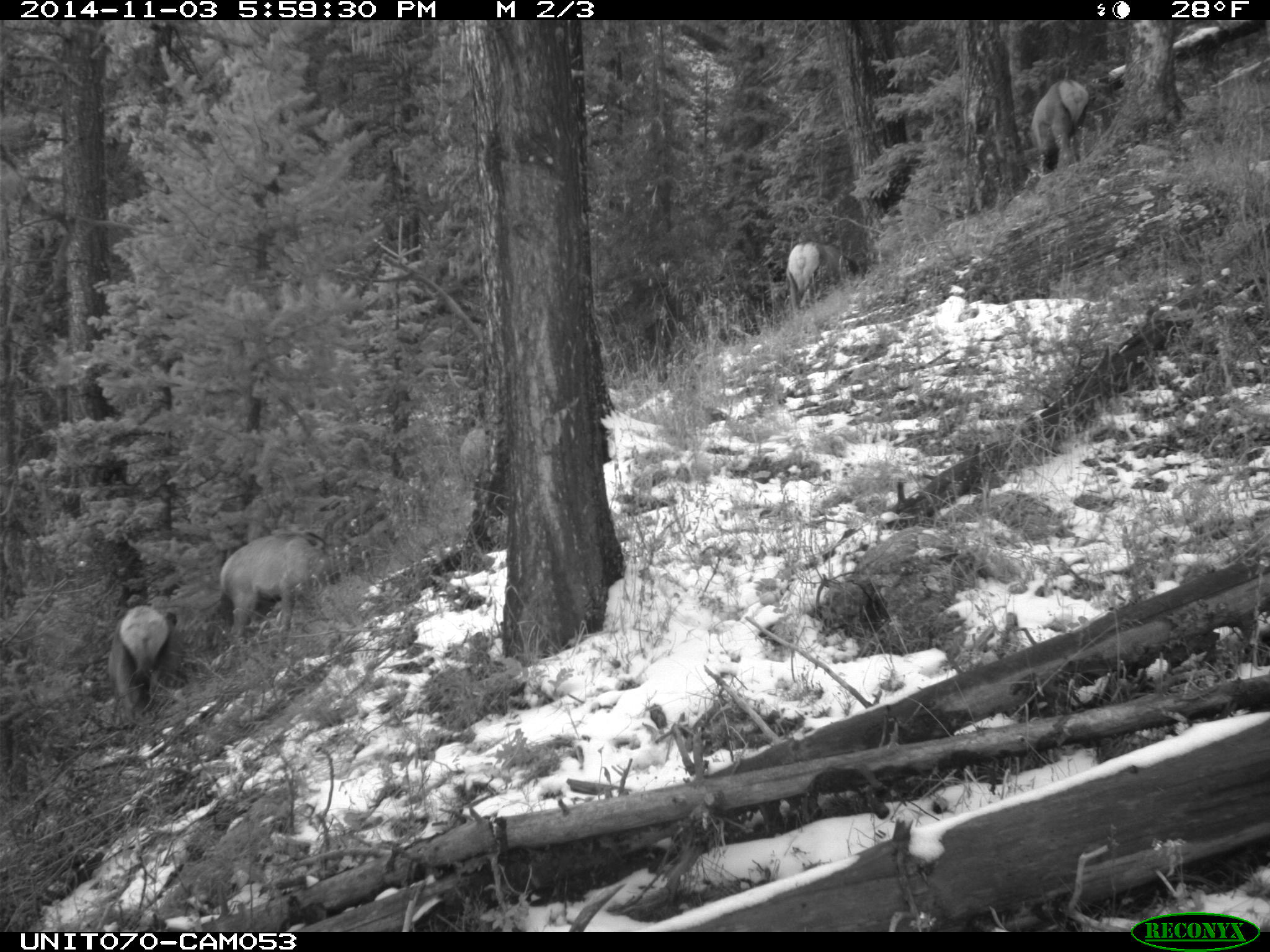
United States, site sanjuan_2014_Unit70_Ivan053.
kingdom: Animalia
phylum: Chordata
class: Mammalia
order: Artiodactyla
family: Cervidae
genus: Cervus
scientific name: Cervus elaphus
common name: red deer